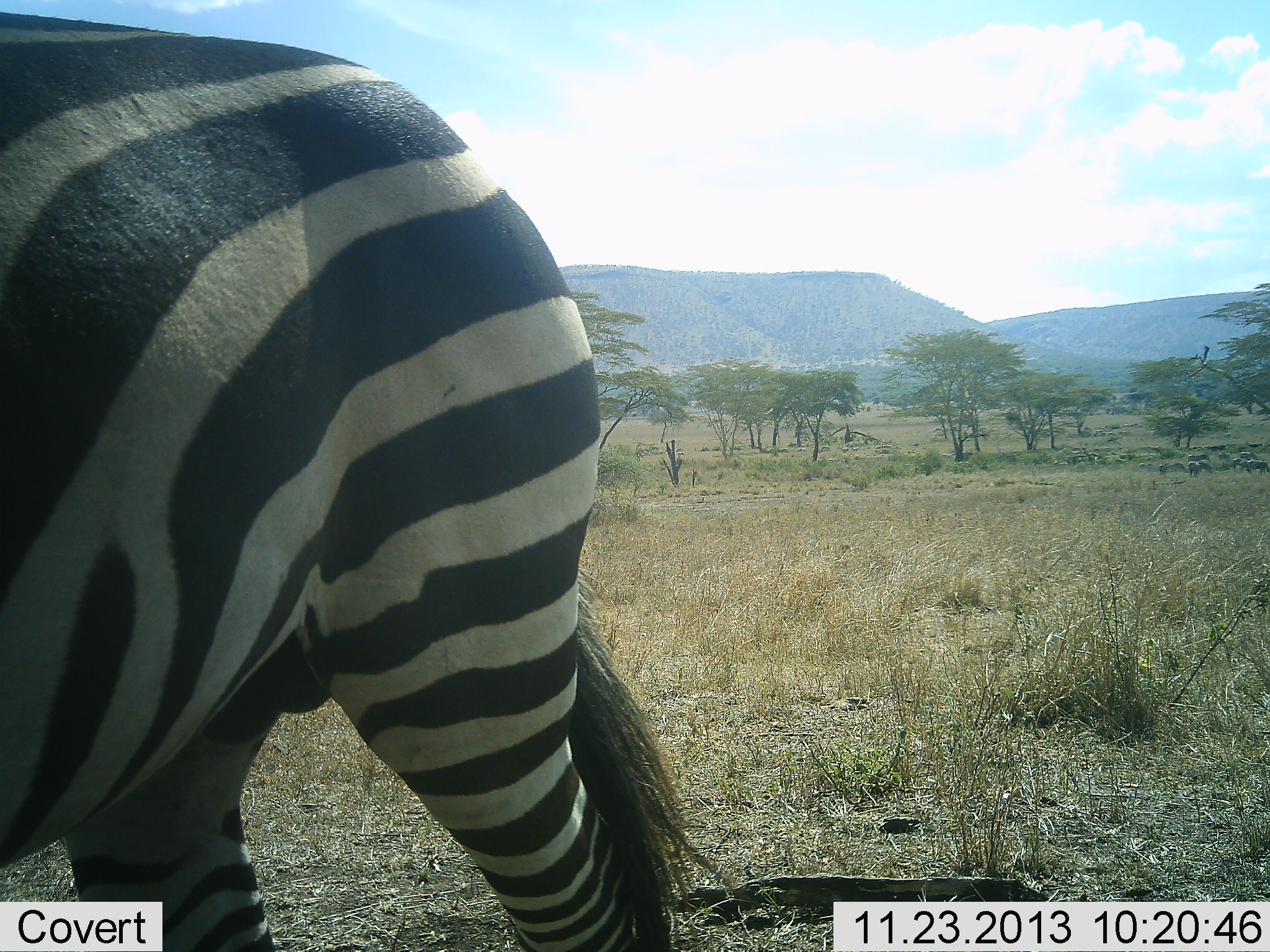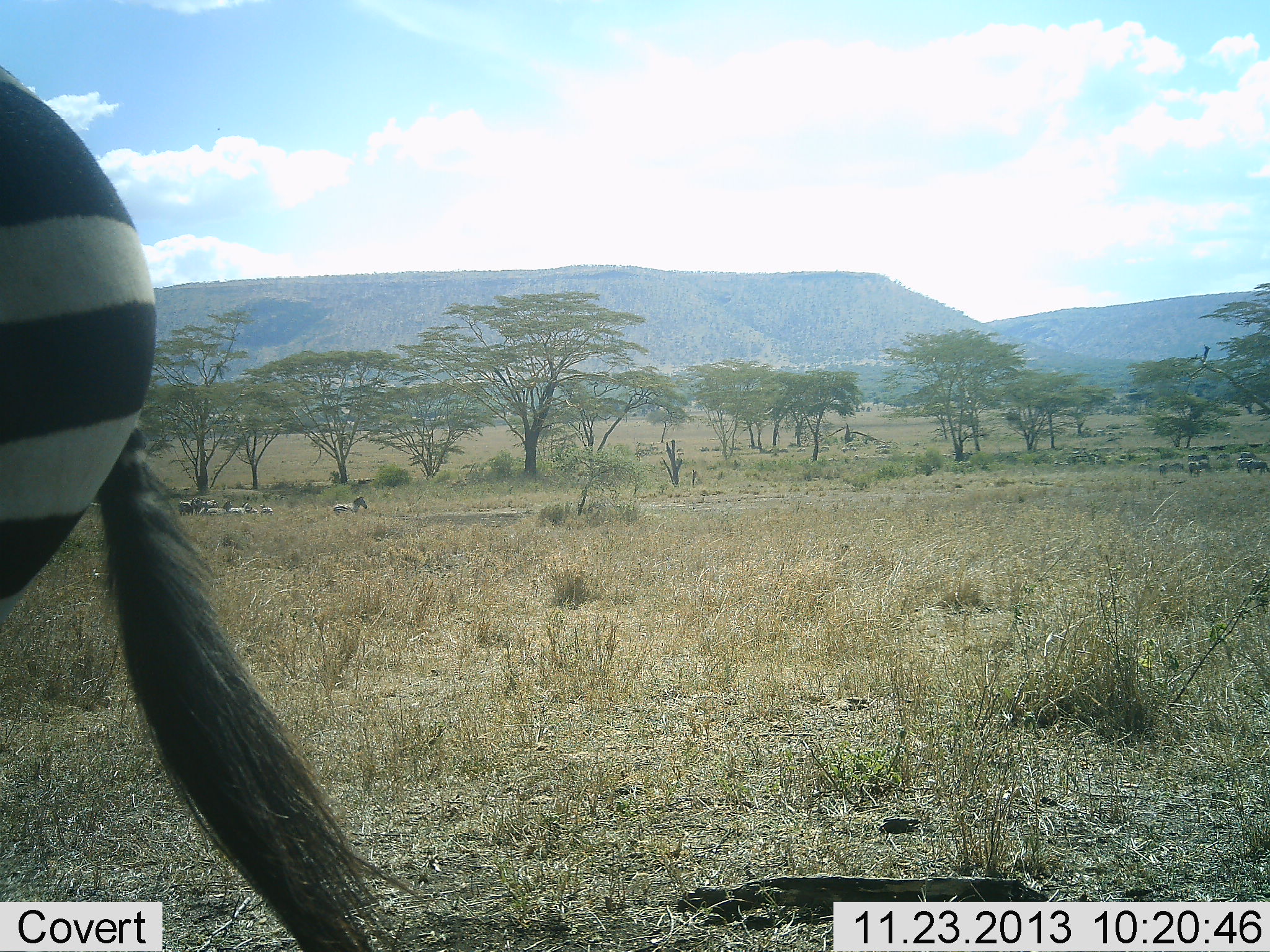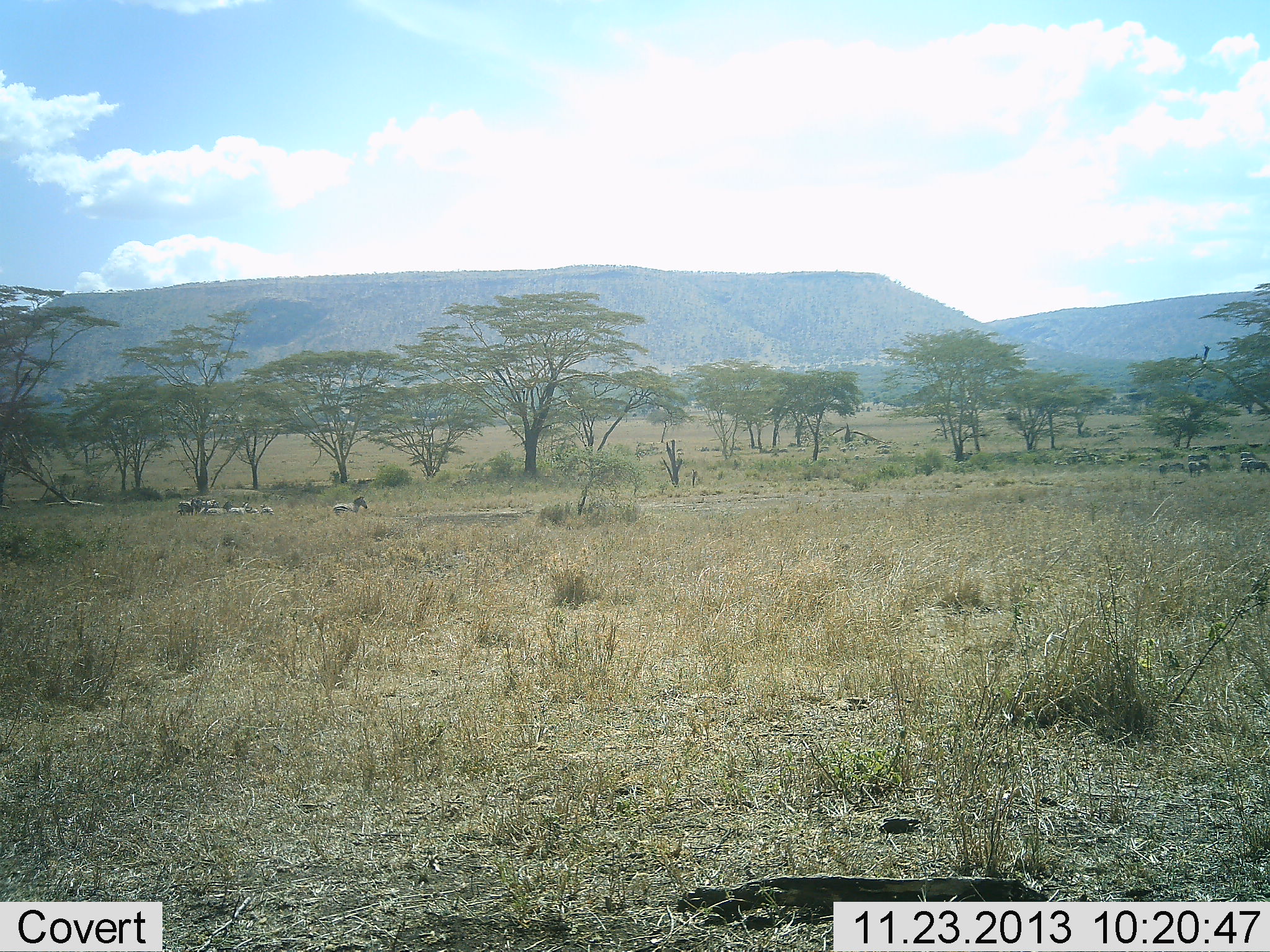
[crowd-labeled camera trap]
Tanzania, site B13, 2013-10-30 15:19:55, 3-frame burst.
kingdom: Animalia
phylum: Chordata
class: Mammalia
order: Perissodactyla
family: Equidae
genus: Equus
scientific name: Equus quagga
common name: plains zebra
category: zebra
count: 11-50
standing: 50%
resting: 20%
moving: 90%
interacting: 0%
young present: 0%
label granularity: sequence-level